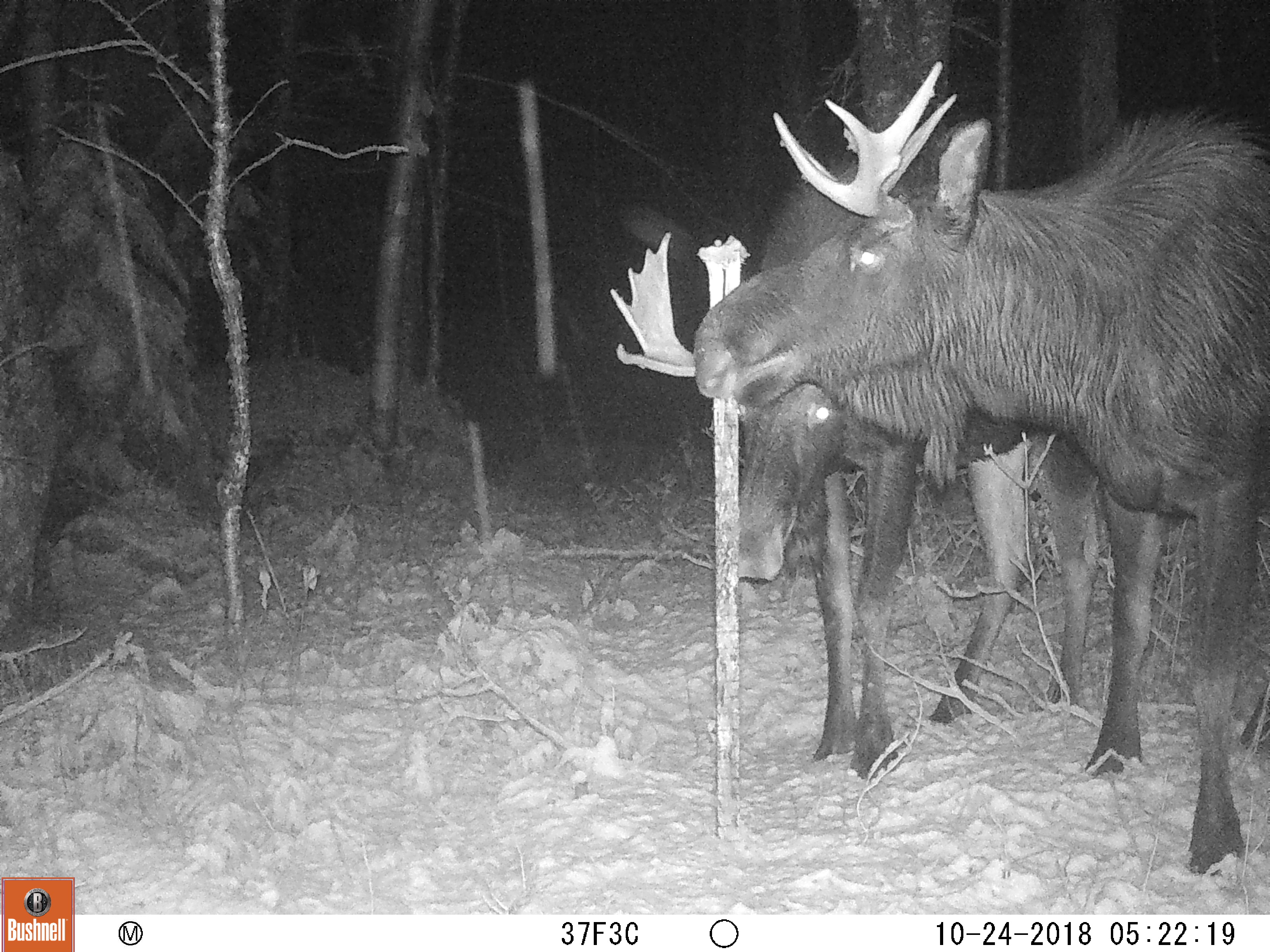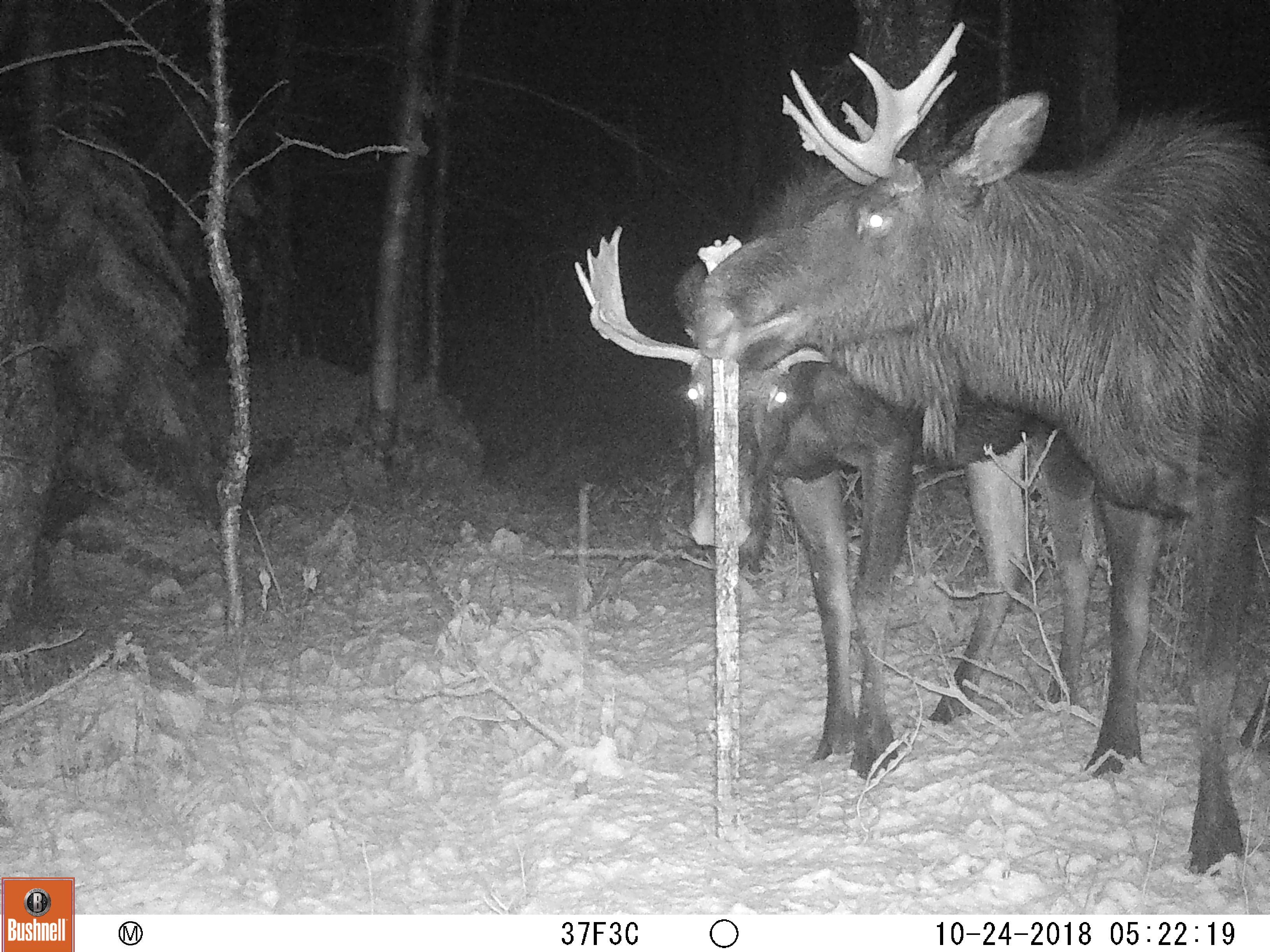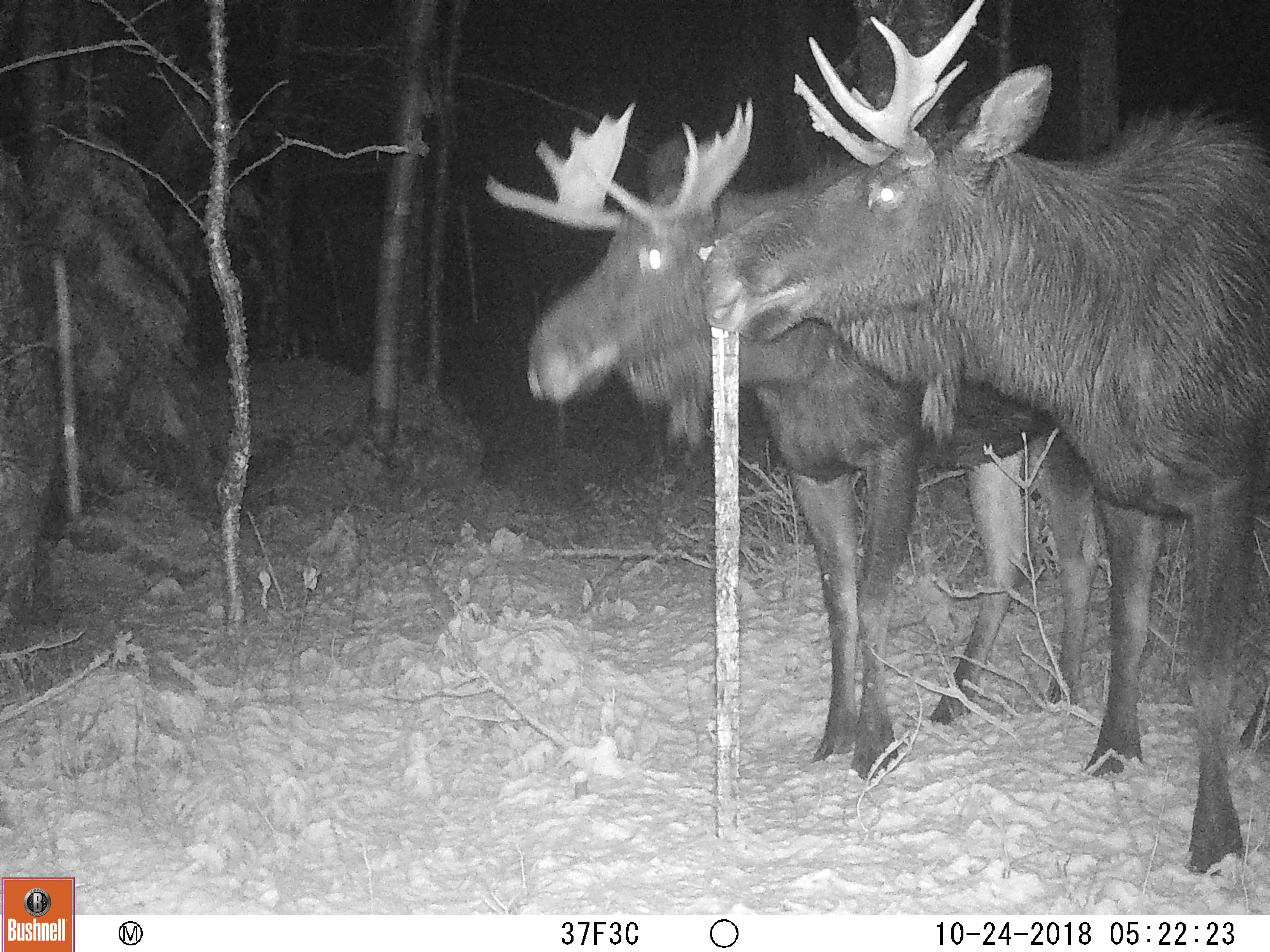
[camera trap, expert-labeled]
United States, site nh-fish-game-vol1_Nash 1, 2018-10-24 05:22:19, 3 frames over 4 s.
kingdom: Animalia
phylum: Chordata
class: Mammalia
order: Artiodactyla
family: Cervidae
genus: Alces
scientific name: Alces alces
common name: moose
Moose (Alces alces).